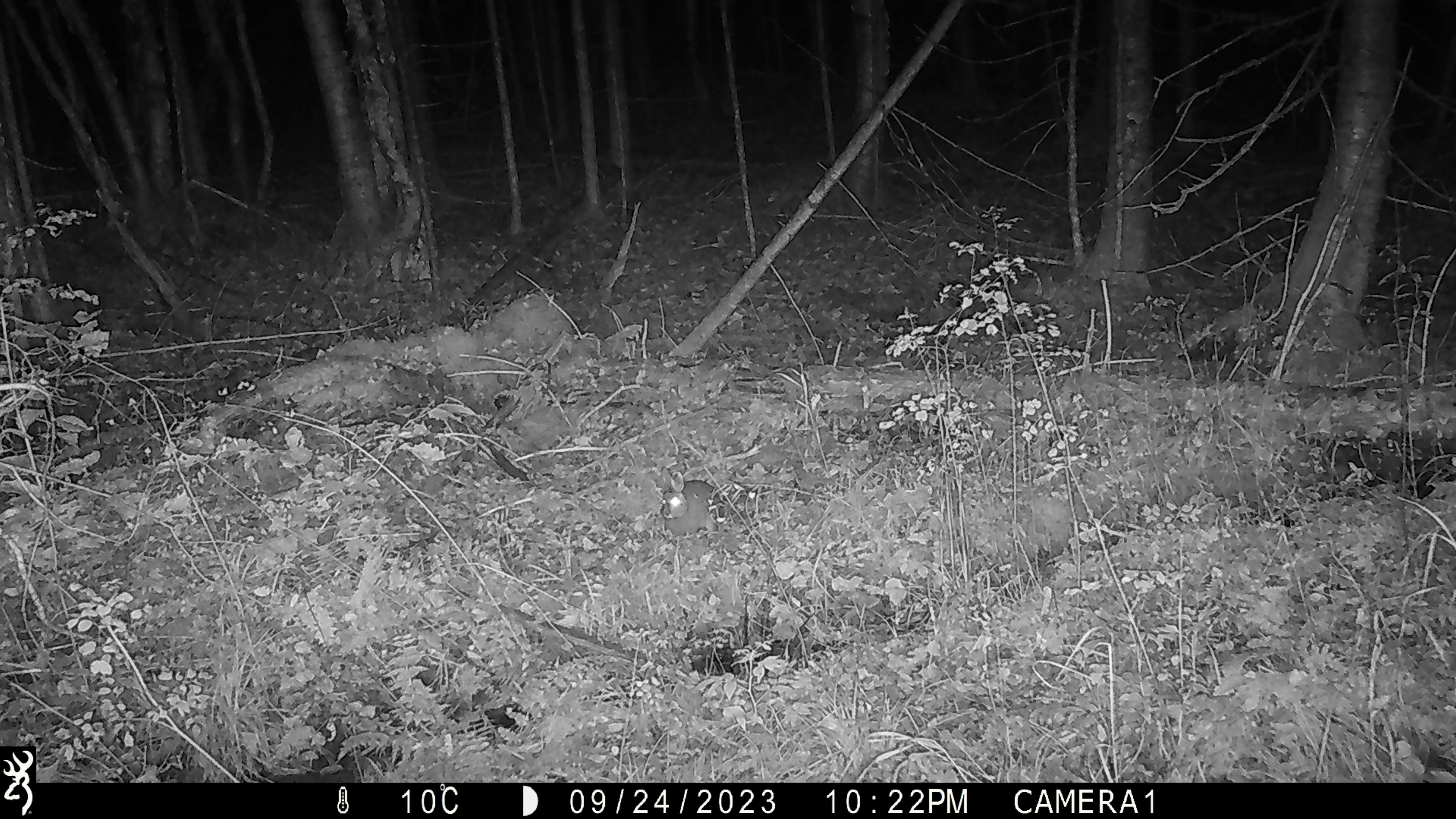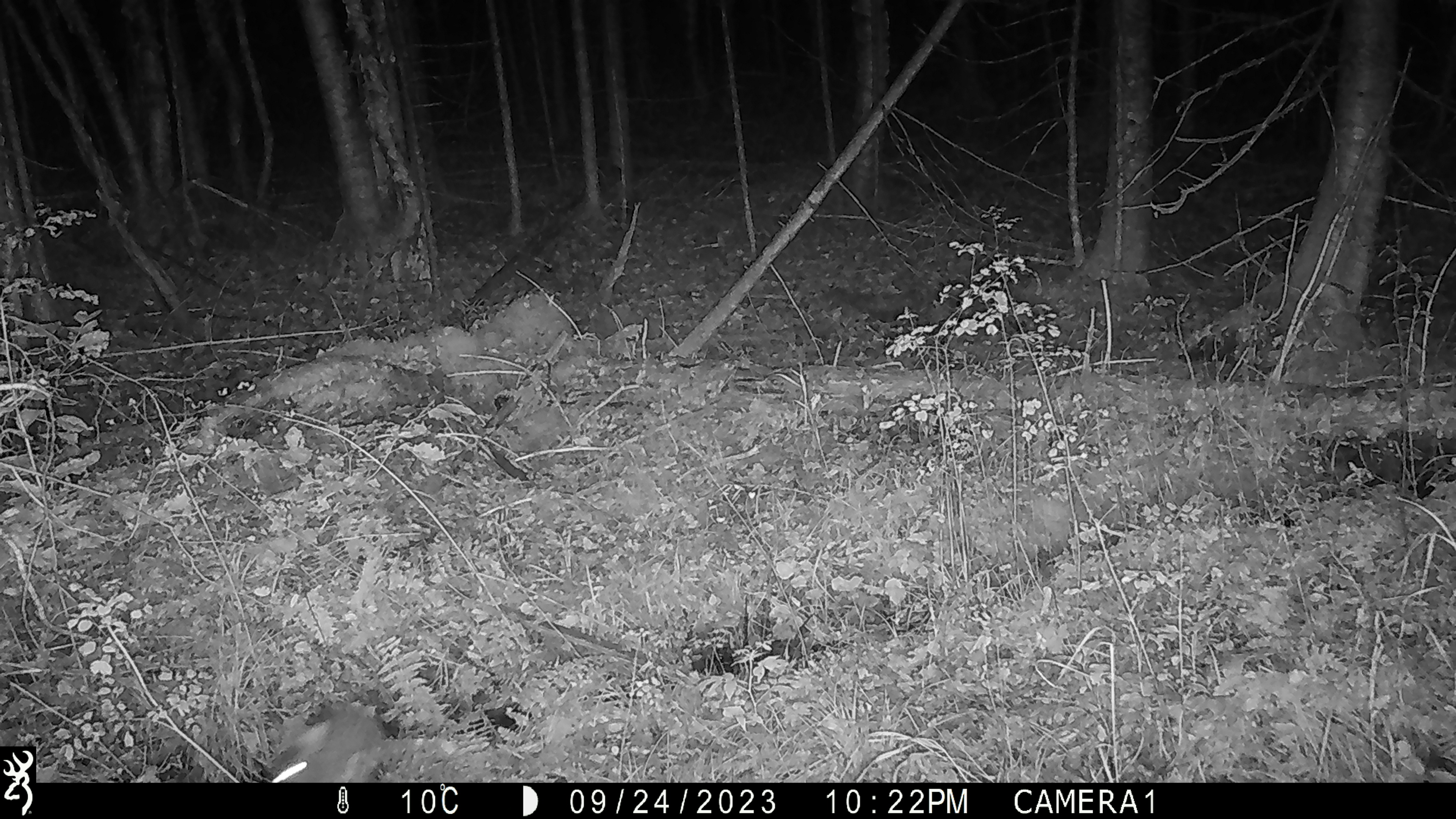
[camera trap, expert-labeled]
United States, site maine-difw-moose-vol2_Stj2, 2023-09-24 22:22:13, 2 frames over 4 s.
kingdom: Animalia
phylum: Chordata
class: Mammalia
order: Lagomorpha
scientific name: Lagomorpha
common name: rabbit or hare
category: rabbit or hare sp.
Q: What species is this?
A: Rabbit or hare sp. (rabbit or hare) (Lagomorpha).